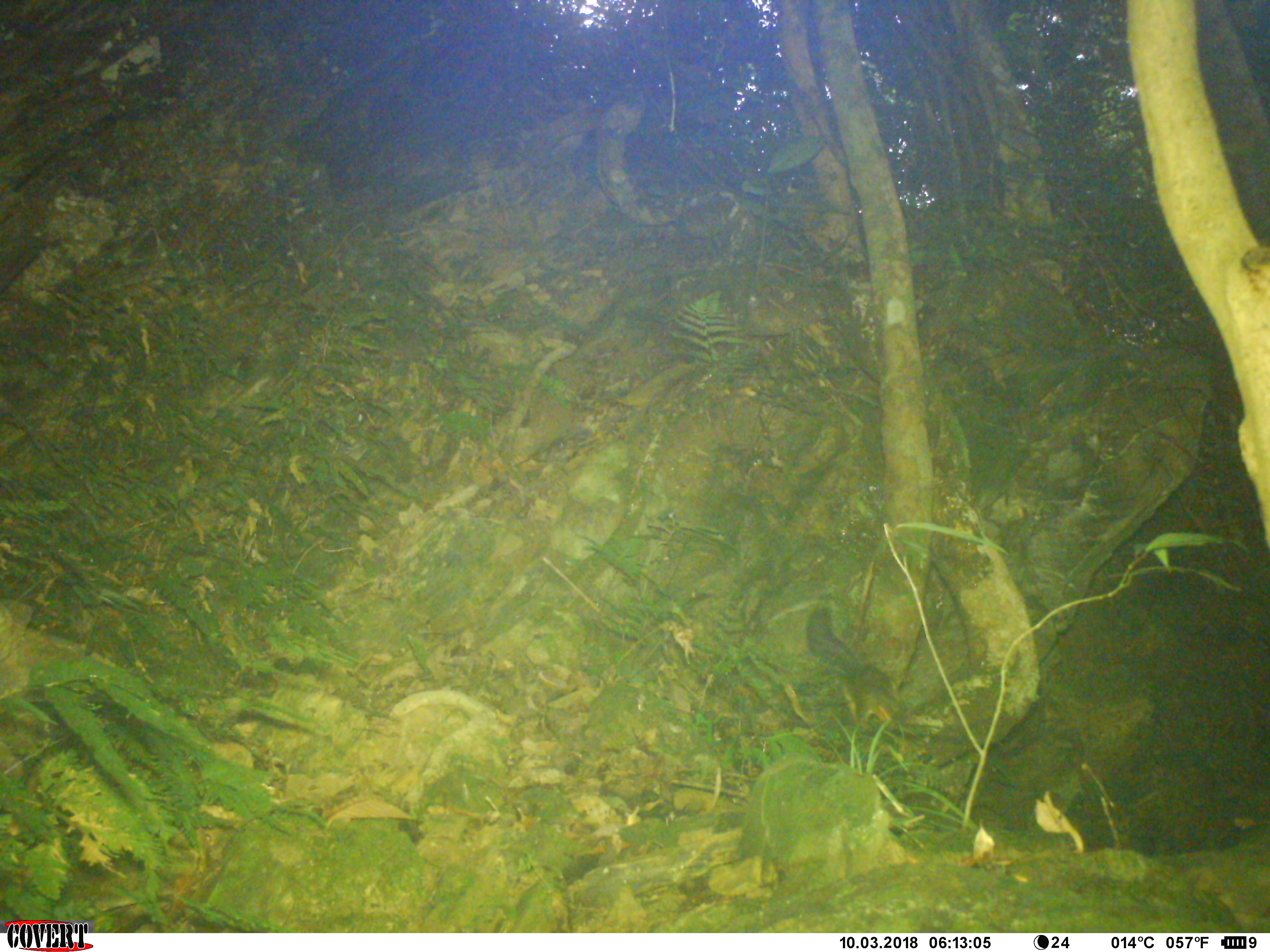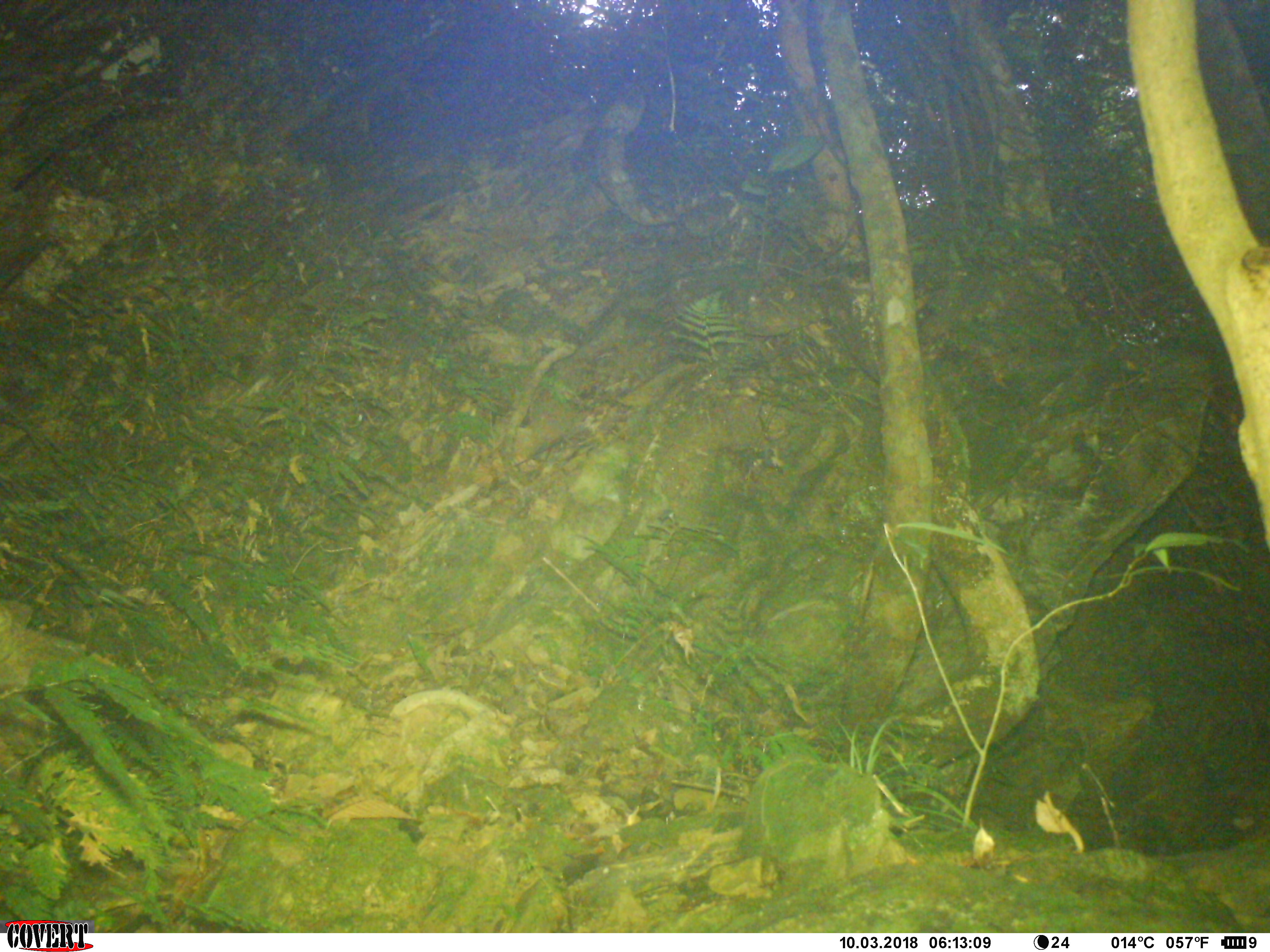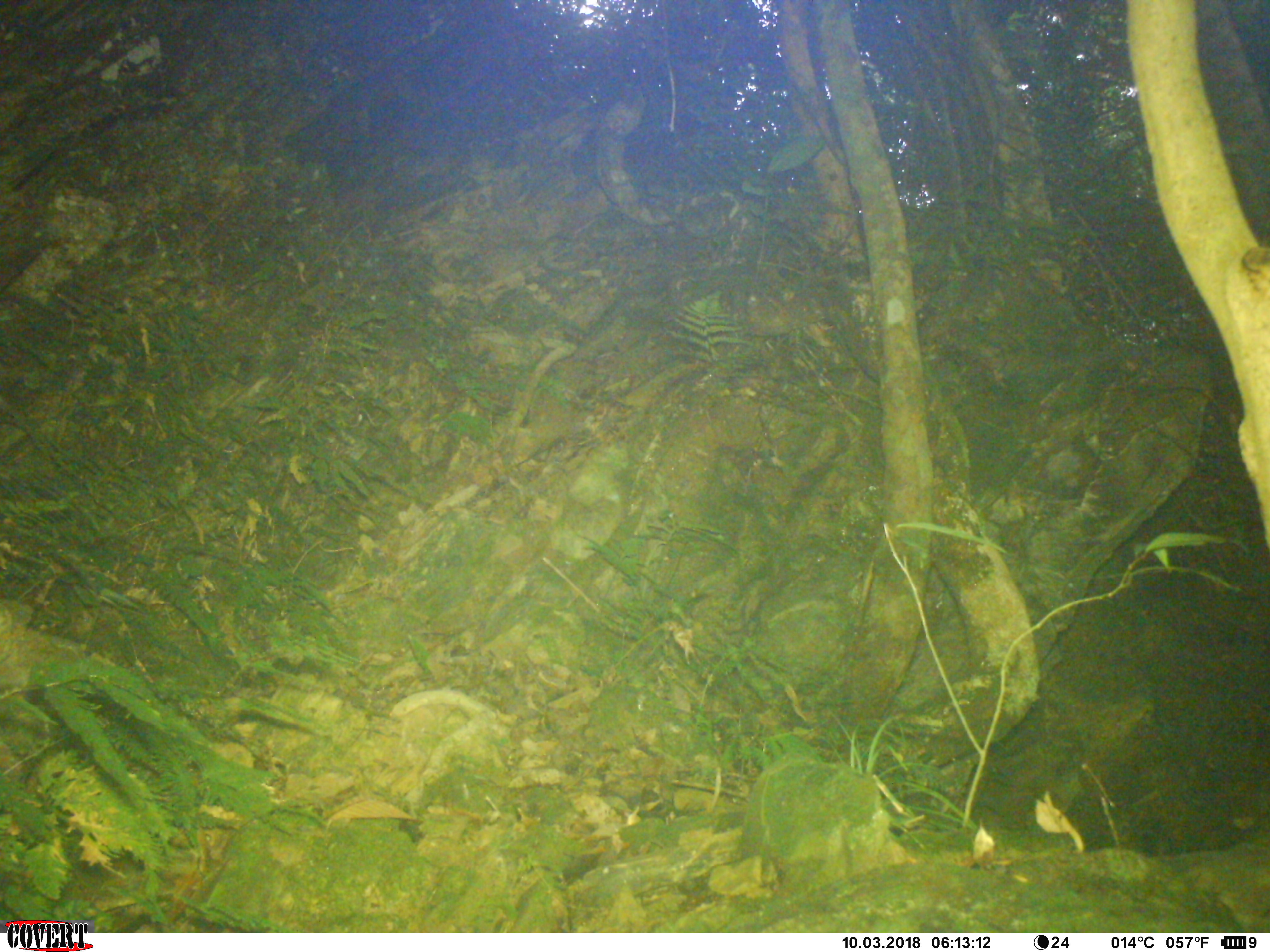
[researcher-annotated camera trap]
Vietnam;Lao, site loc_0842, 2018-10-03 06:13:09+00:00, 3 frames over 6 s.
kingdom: Animalia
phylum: Chordata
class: Mammalia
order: Rodentia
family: Sciuridae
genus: Dremomys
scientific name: Dremomys rufigenis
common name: red-cheeked squirrel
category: red cheeked squirrel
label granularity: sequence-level